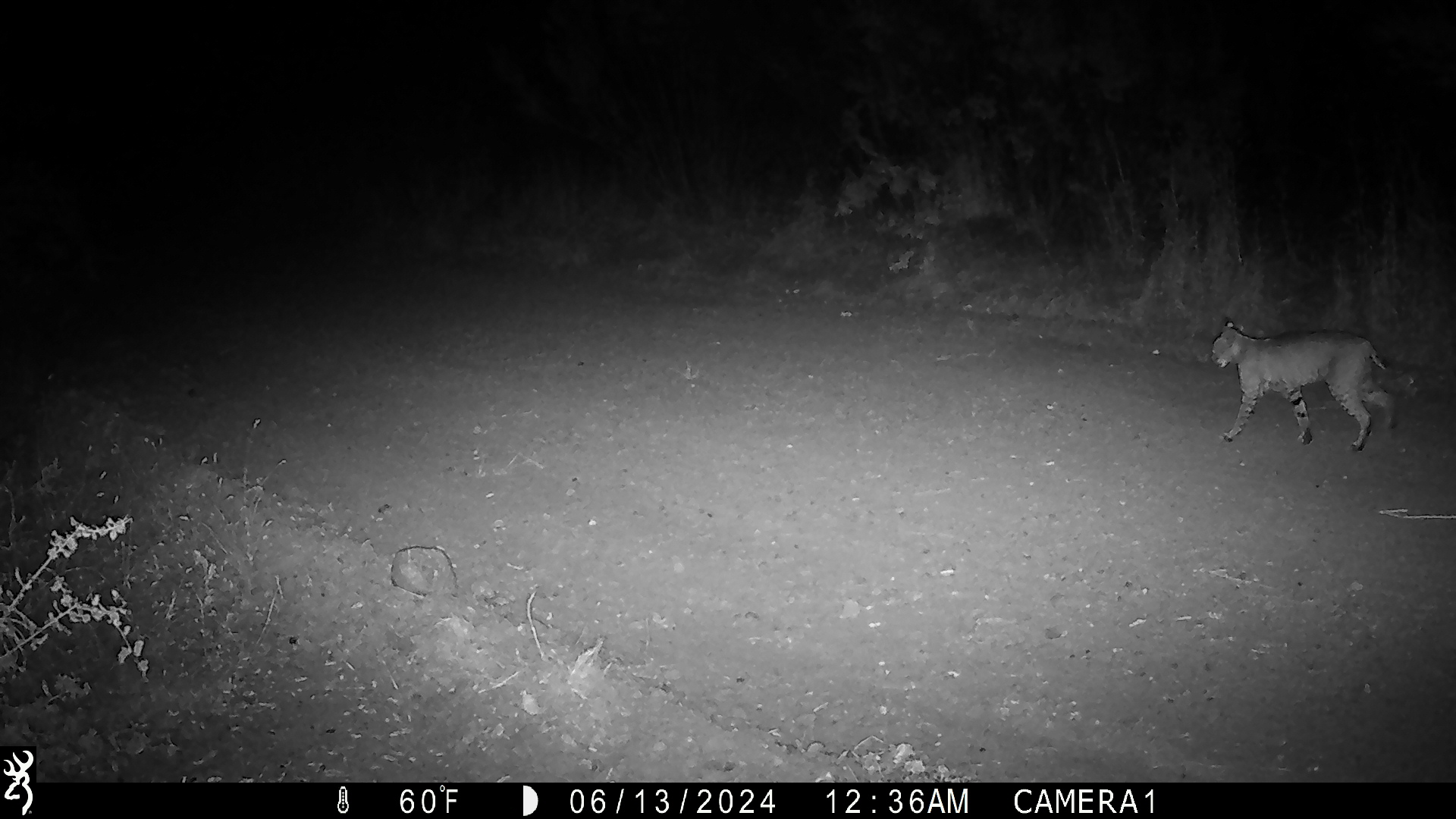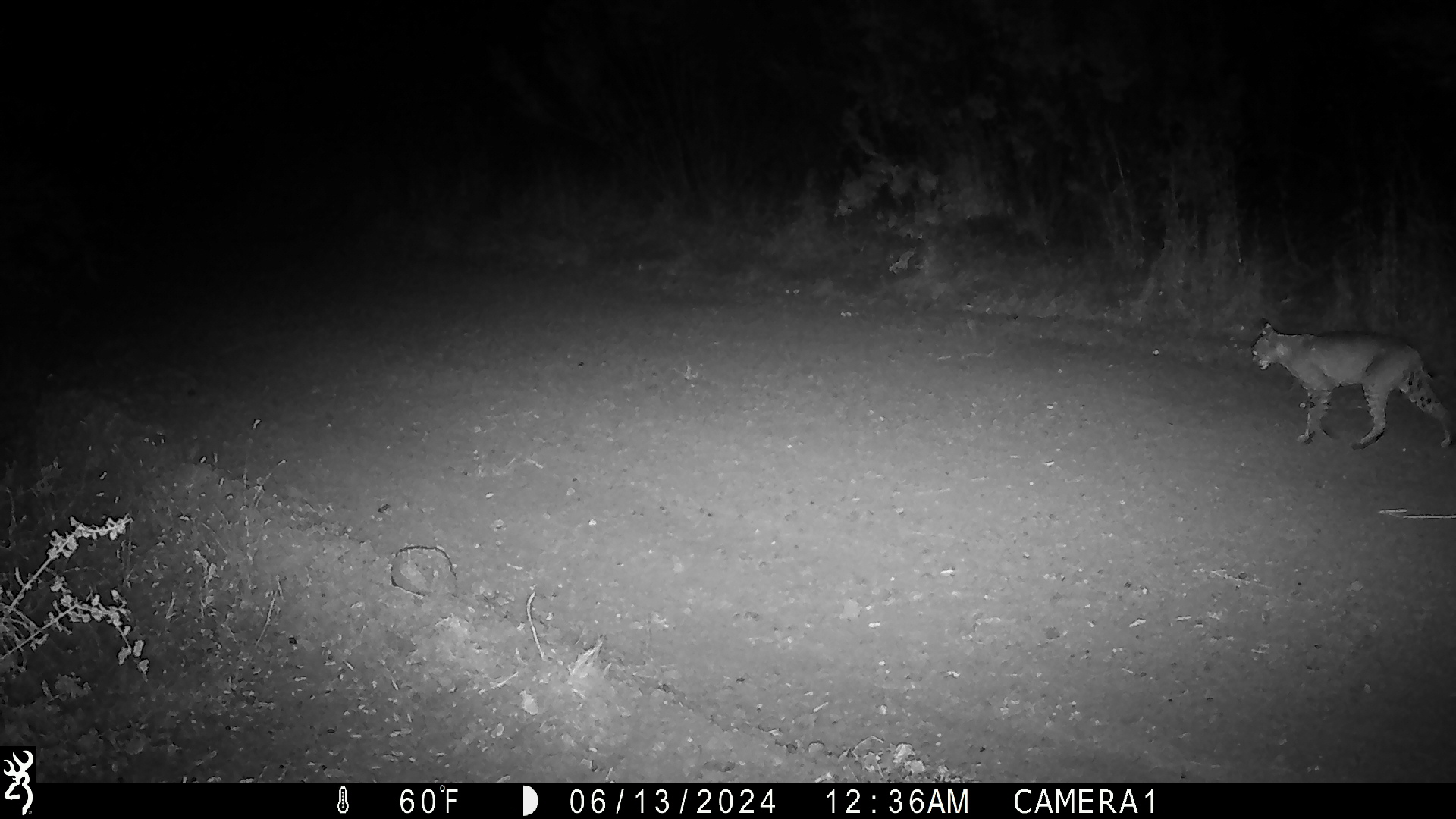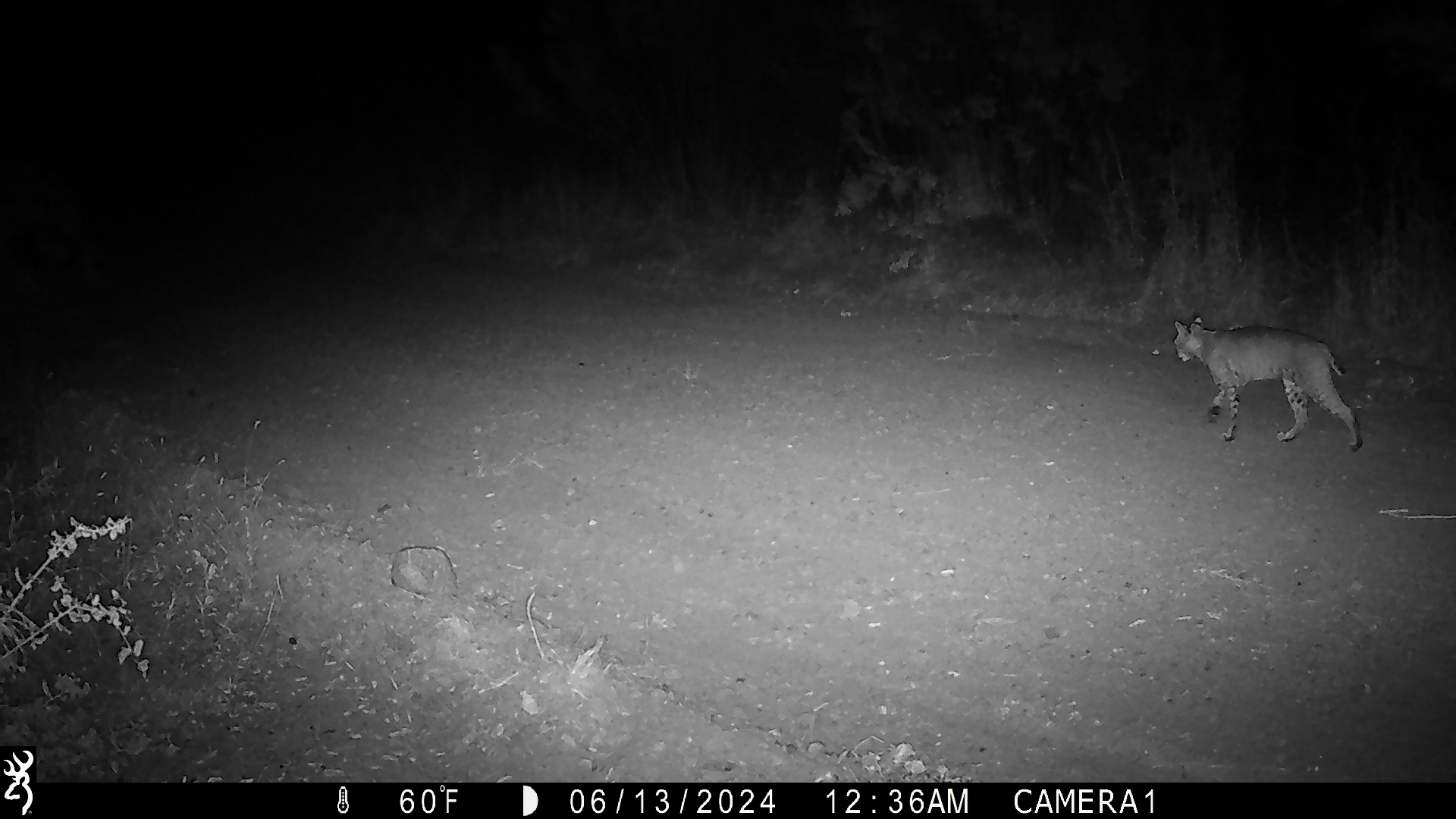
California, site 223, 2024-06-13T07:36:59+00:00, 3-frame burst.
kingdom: Animalia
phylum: Chordata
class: Mammalia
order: Carnivora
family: Felidae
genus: Lynx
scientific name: Lynx rufus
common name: bobcat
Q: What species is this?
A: Bobcat (Lynx rufus).